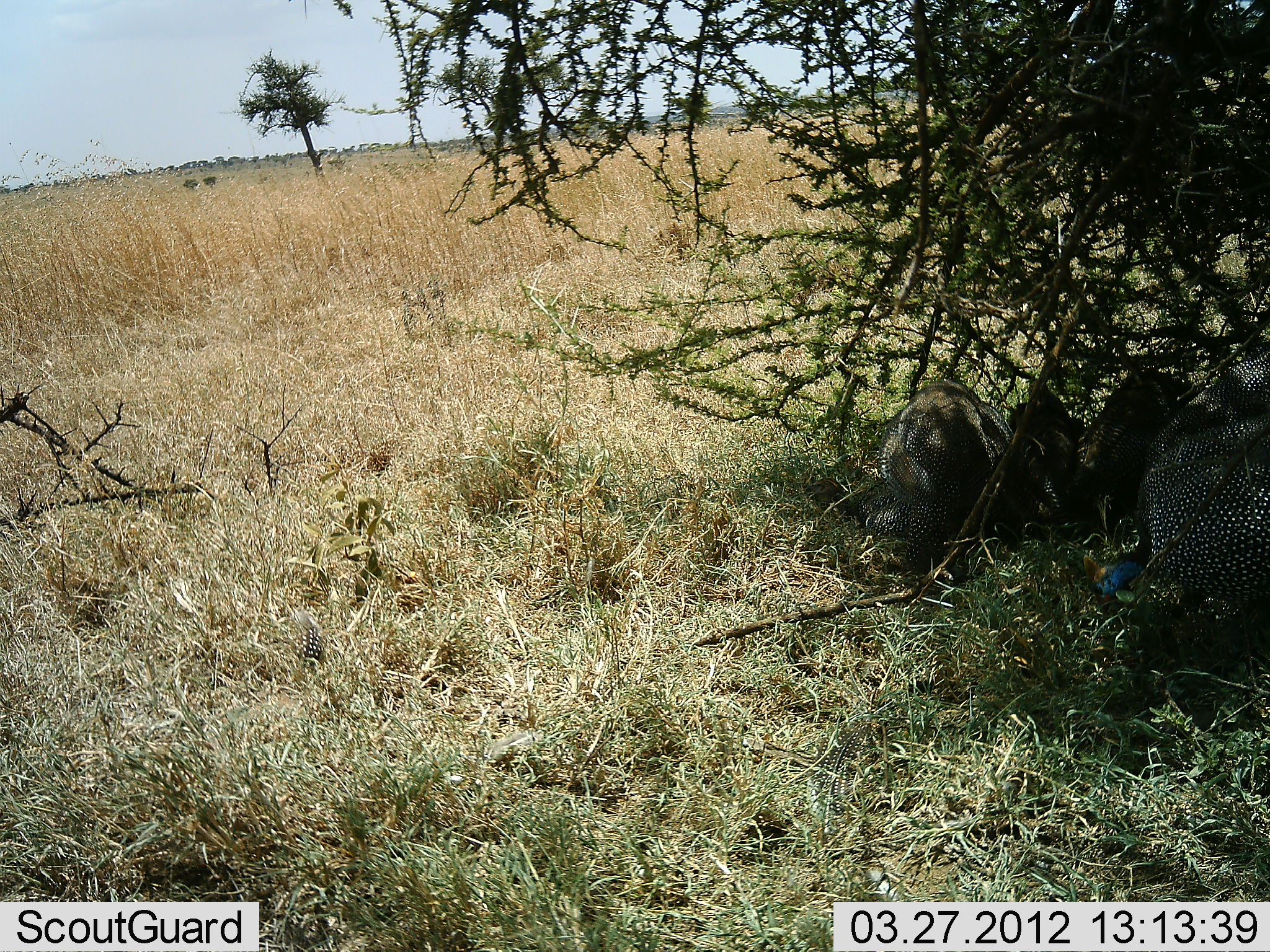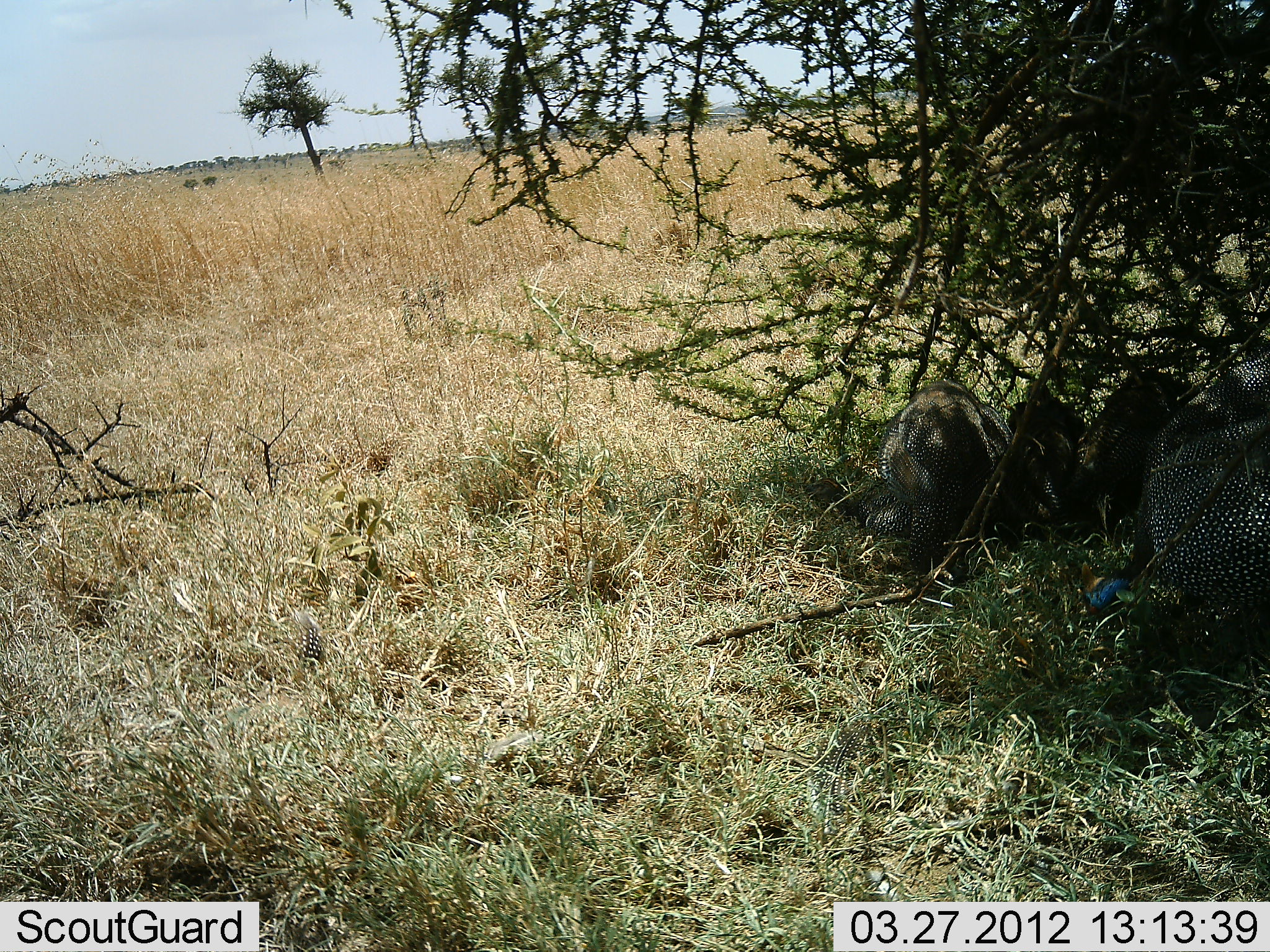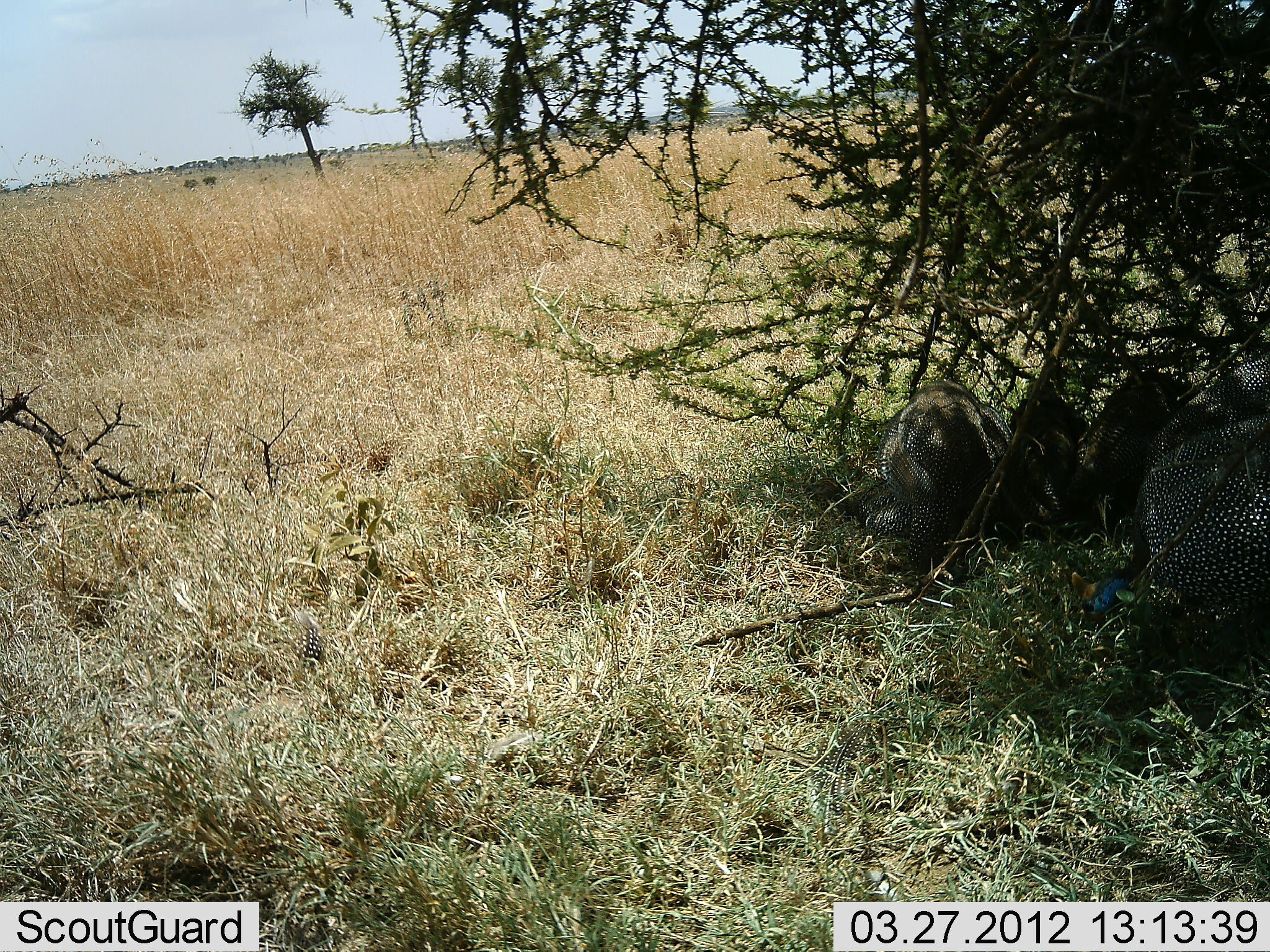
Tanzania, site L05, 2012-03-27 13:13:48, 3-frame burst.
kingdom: Animalia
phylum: Chordata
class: Aves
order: Galliformes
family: Numididae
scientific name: Numididae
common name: guinea fowl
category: guineafowl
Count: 5.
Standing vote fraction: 25%.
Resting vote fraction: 44%.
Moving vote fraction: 0%.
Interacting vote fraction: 0%.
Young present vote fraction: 0%.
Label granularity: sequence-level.